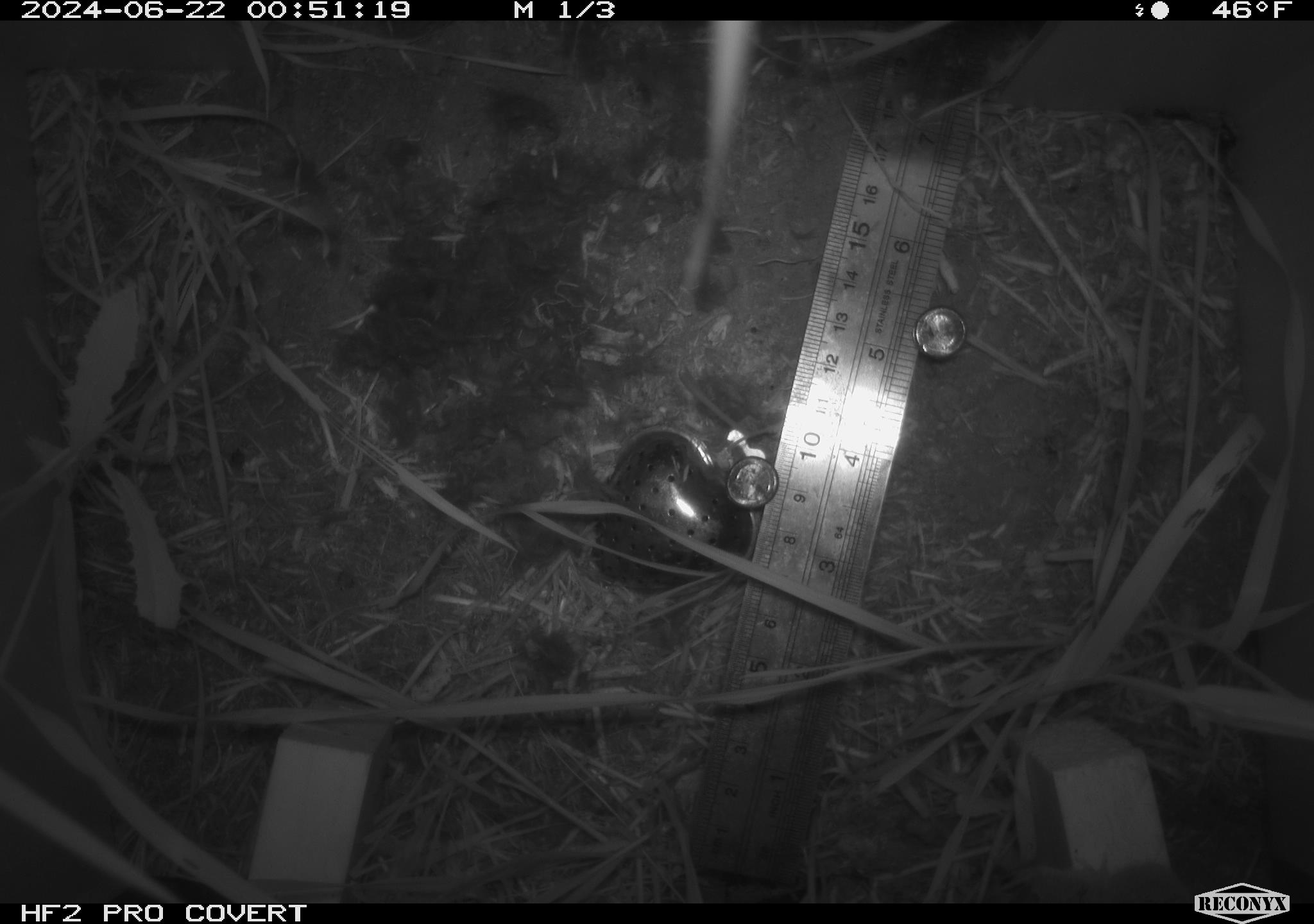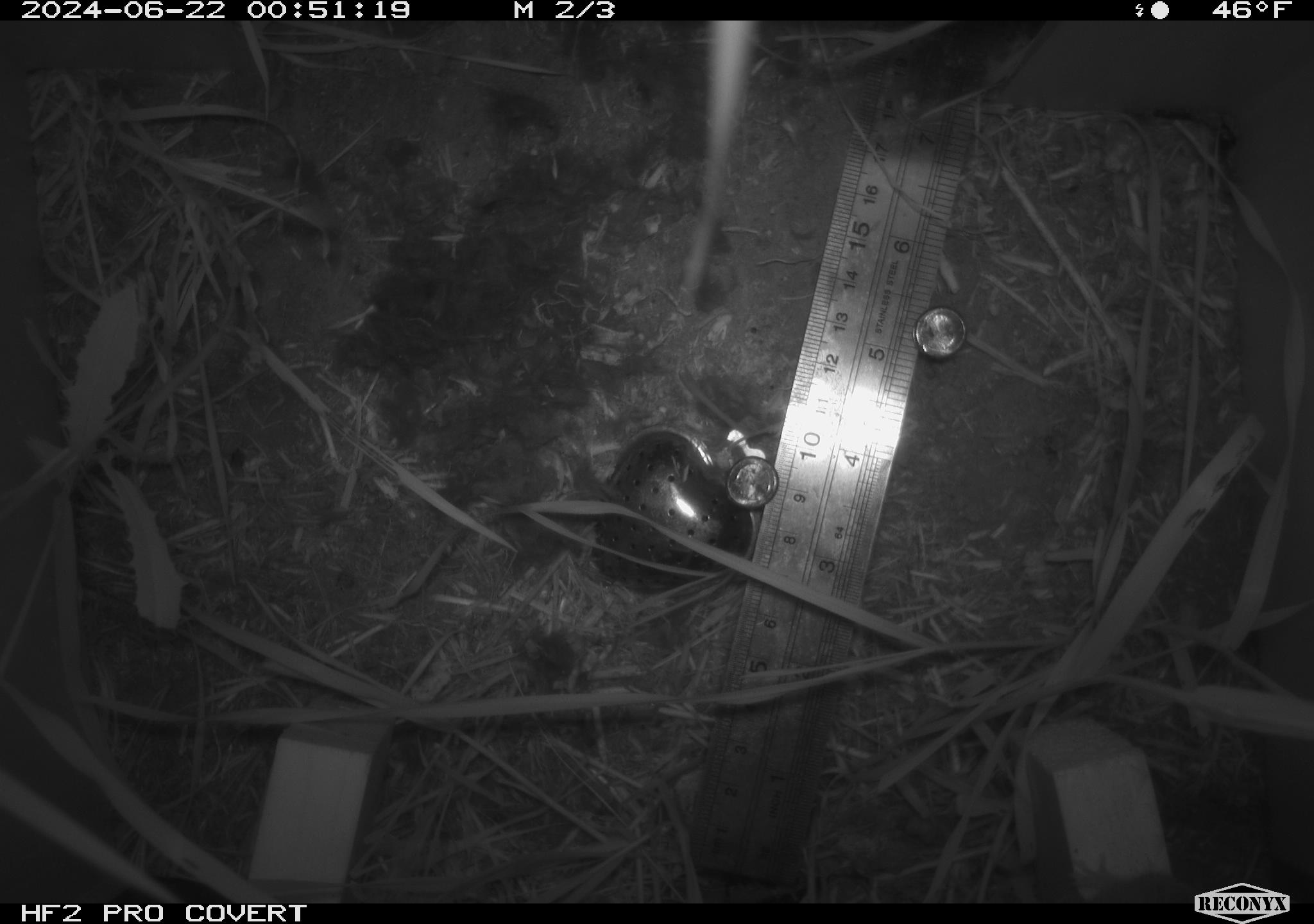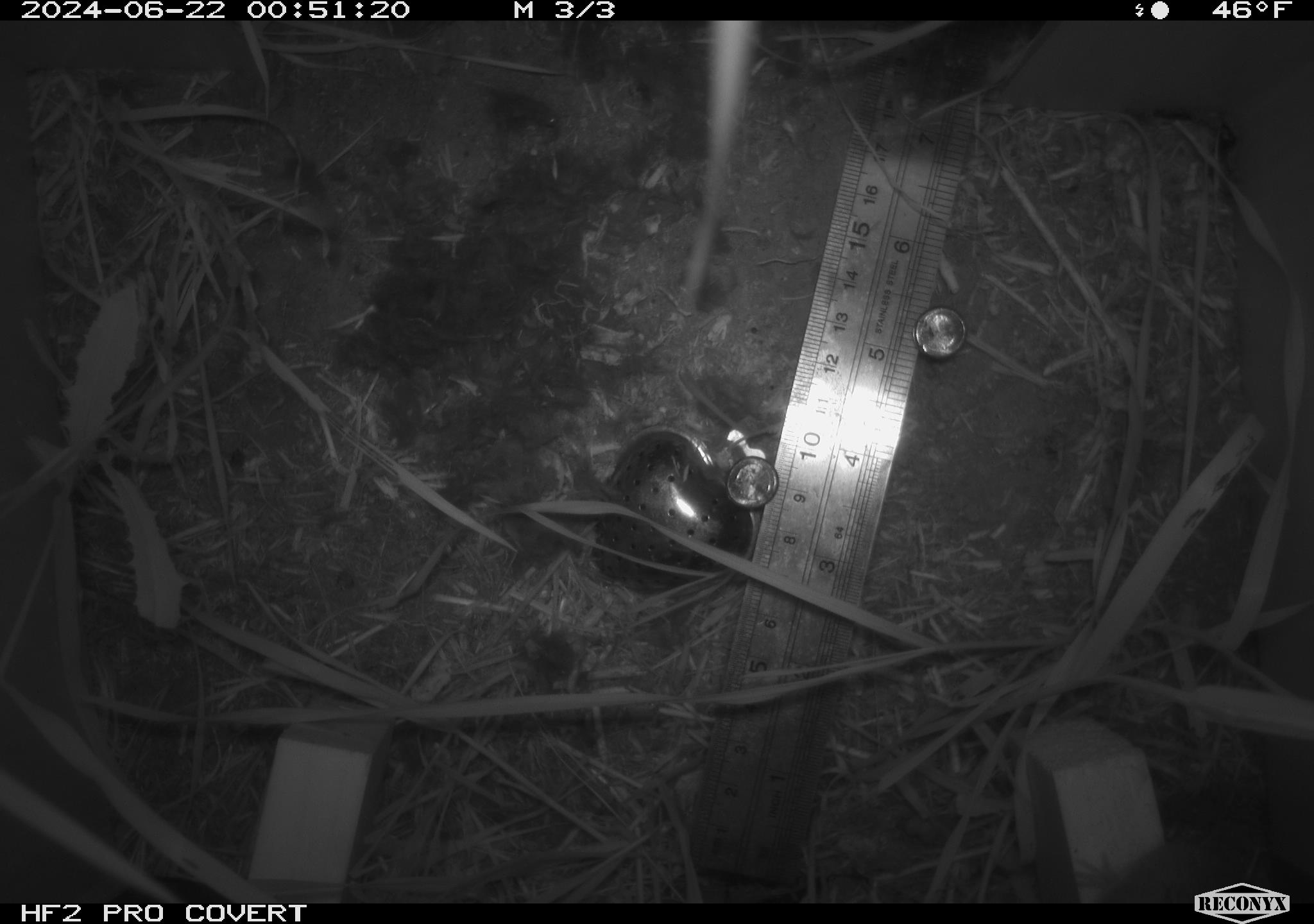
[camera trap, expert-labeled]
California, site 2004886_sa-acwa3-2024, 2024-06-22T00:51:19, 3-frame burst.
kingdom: Animalia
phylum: Chordata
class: Mammalia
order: Rodentia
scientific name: Rodentia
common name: mouse species